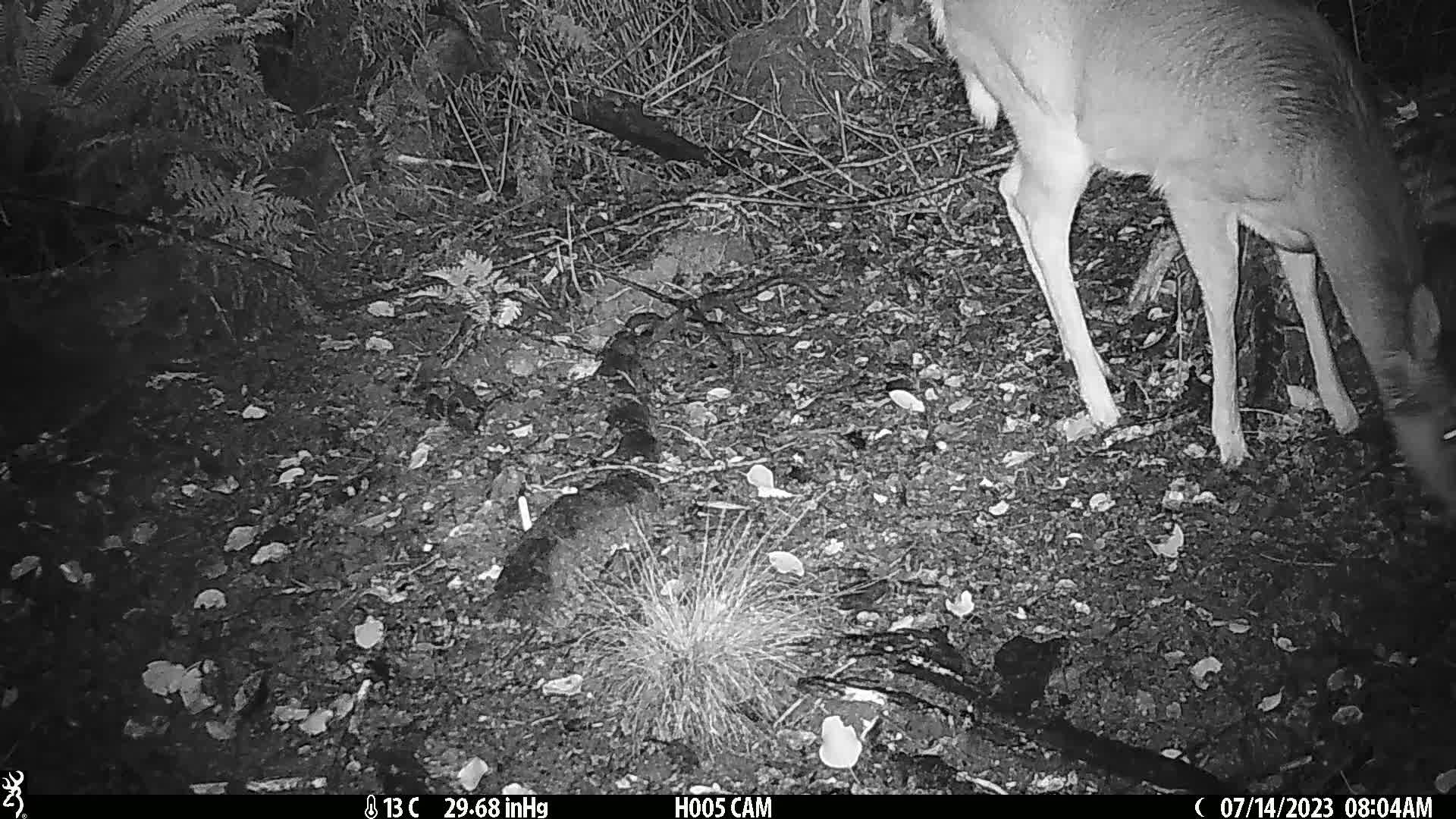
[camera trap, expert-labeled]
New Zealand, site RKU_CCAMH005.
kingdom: Animalia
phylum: Chordata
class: Mammalia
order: Artiodactyla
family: Cervidae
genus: Odocoileus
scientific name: Odocoileus virginianus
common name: white-tailed deer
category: white tailed deer